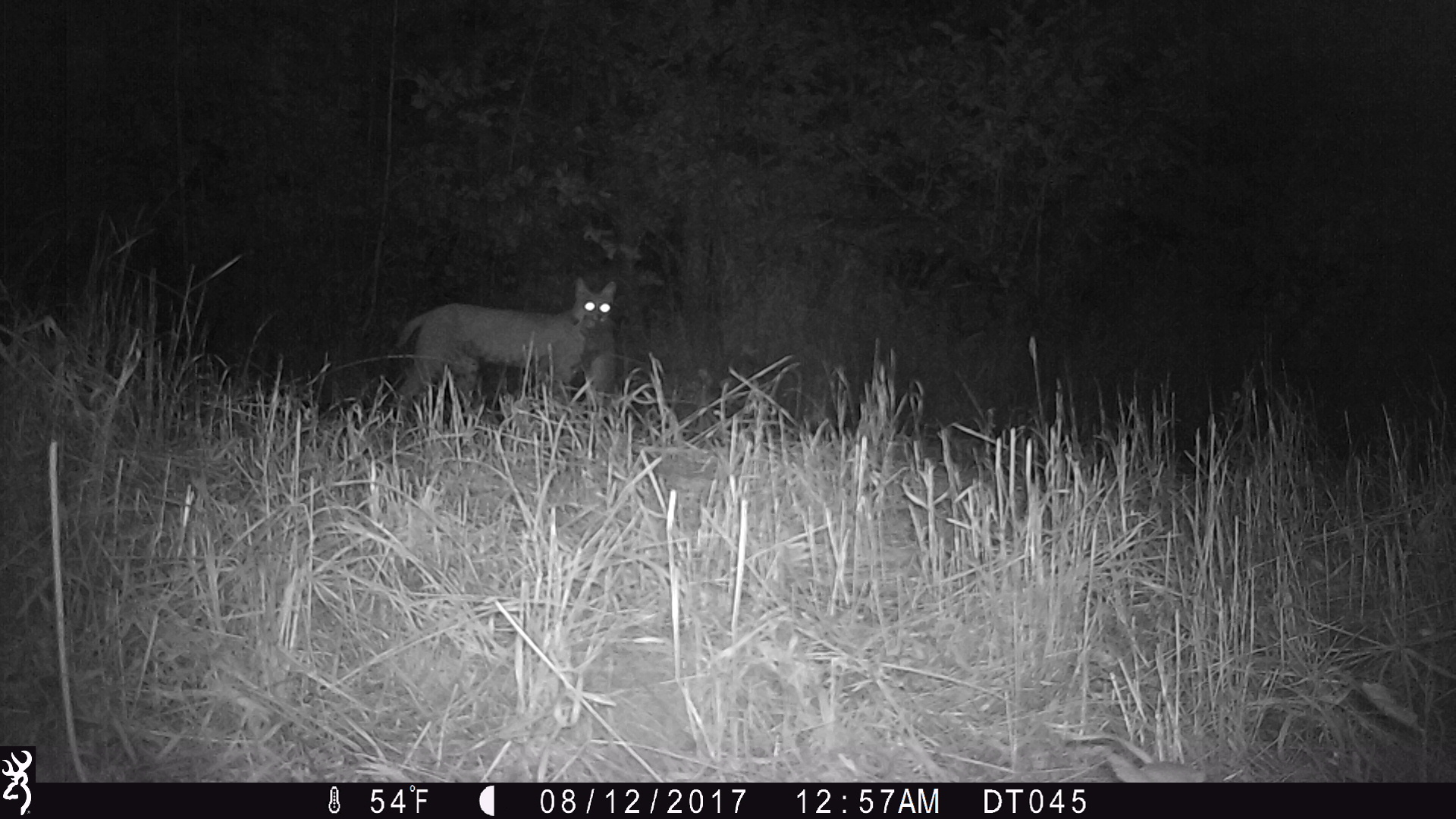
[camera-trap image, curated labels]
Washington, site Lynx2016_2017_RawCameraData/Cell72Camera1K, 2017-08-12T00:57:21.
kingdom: Animalia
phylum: Chordata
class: Mammalia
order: Carnivora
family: Felidae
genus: Lynx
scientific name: Lynx rufus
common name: bobcat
Lynx rufus (bobcat). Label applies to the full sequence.